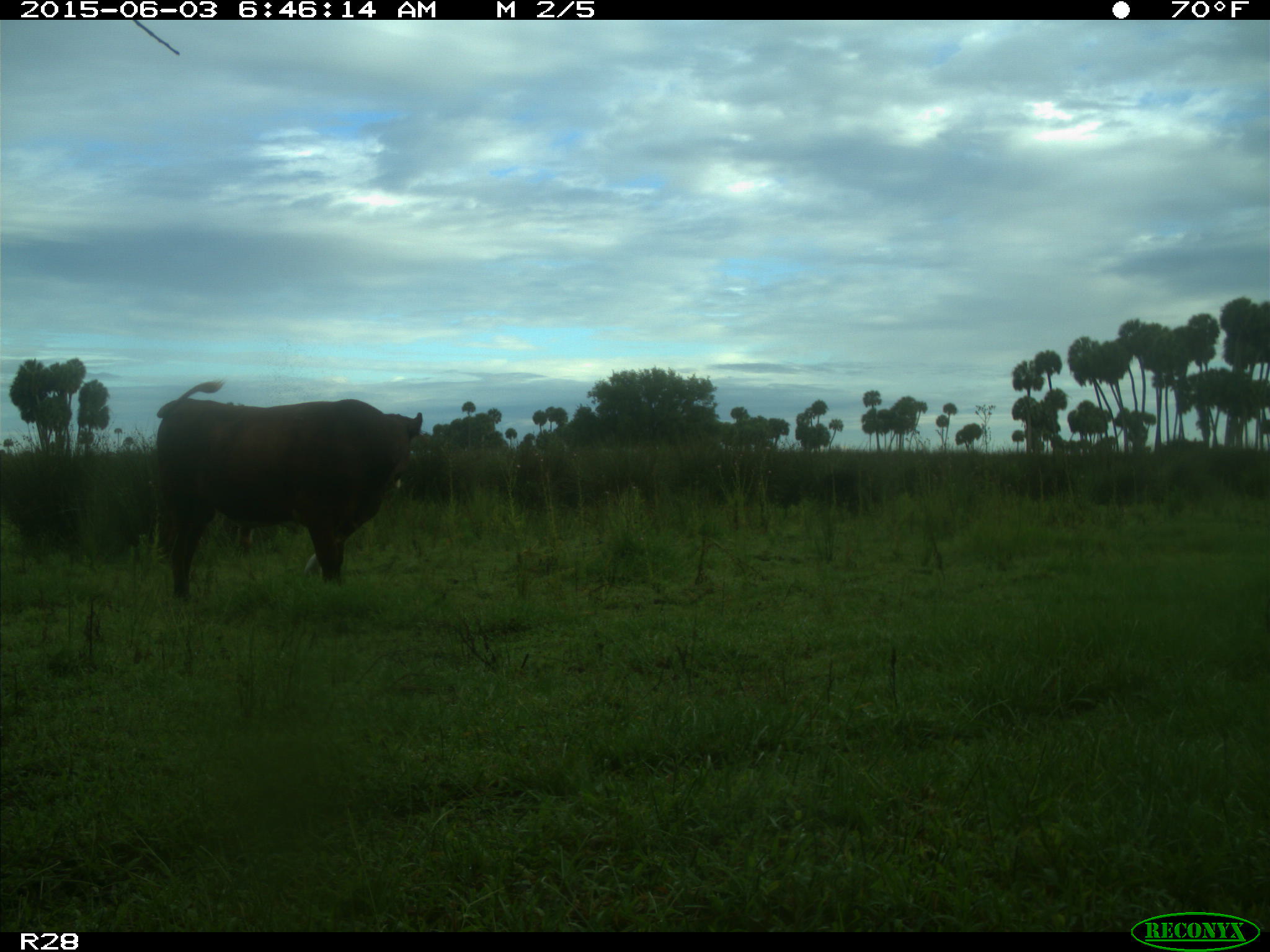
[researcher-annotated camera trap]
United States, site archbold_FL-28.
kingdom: Animalia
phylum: Chordata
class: Mammalia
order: Artiodactyla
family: Bovidae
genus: Bos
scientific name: Bos taurus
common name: domestic cow